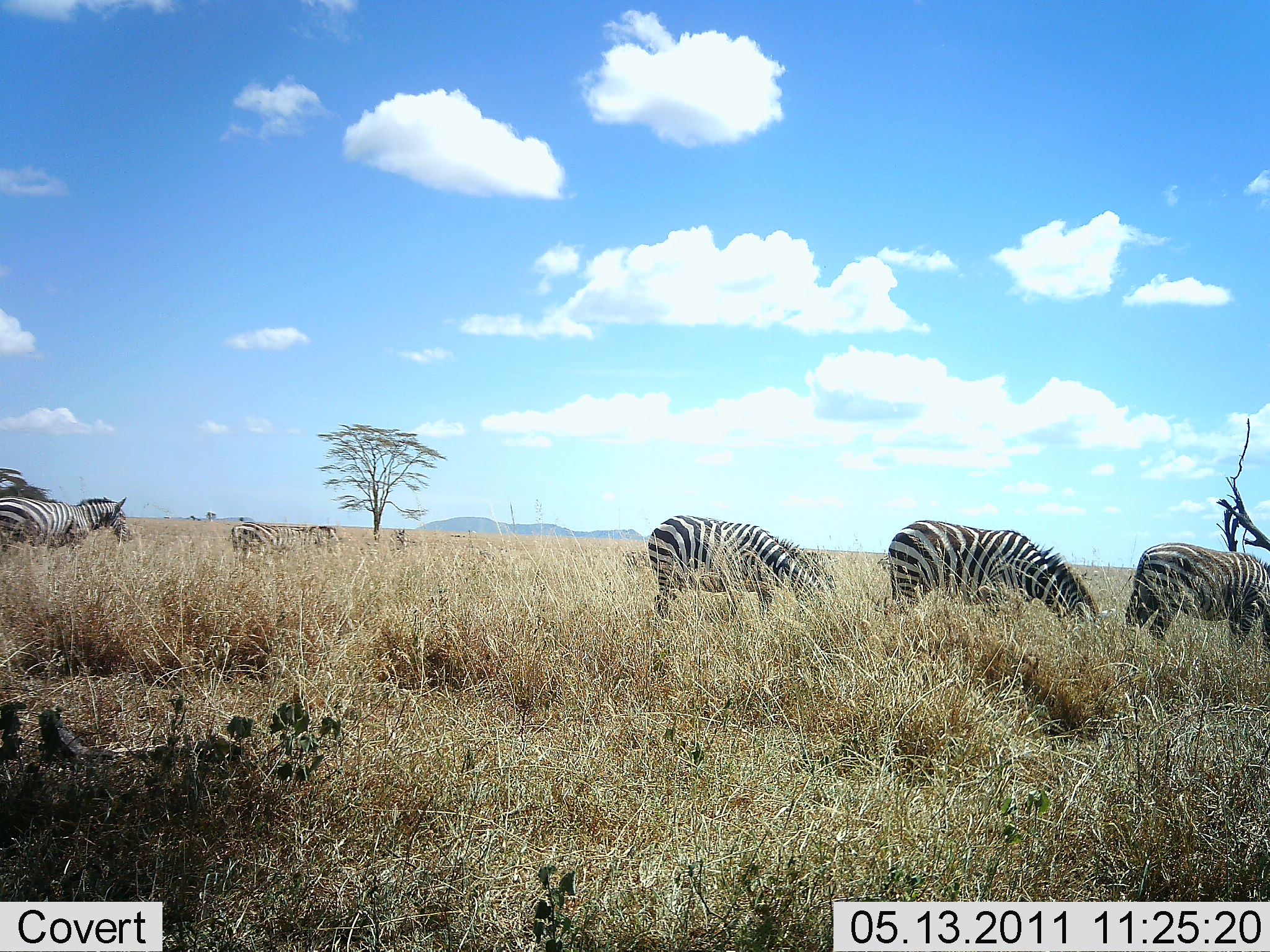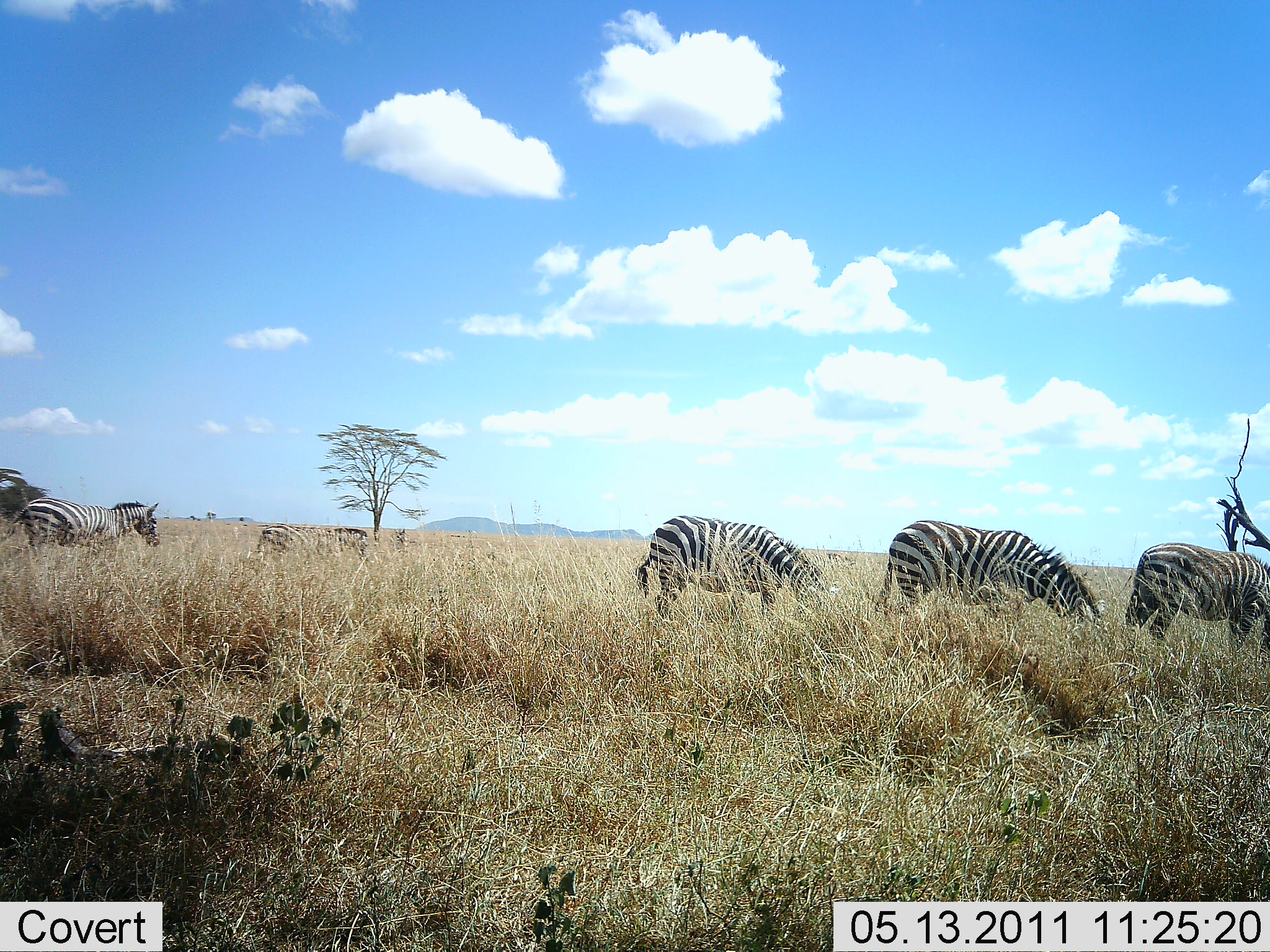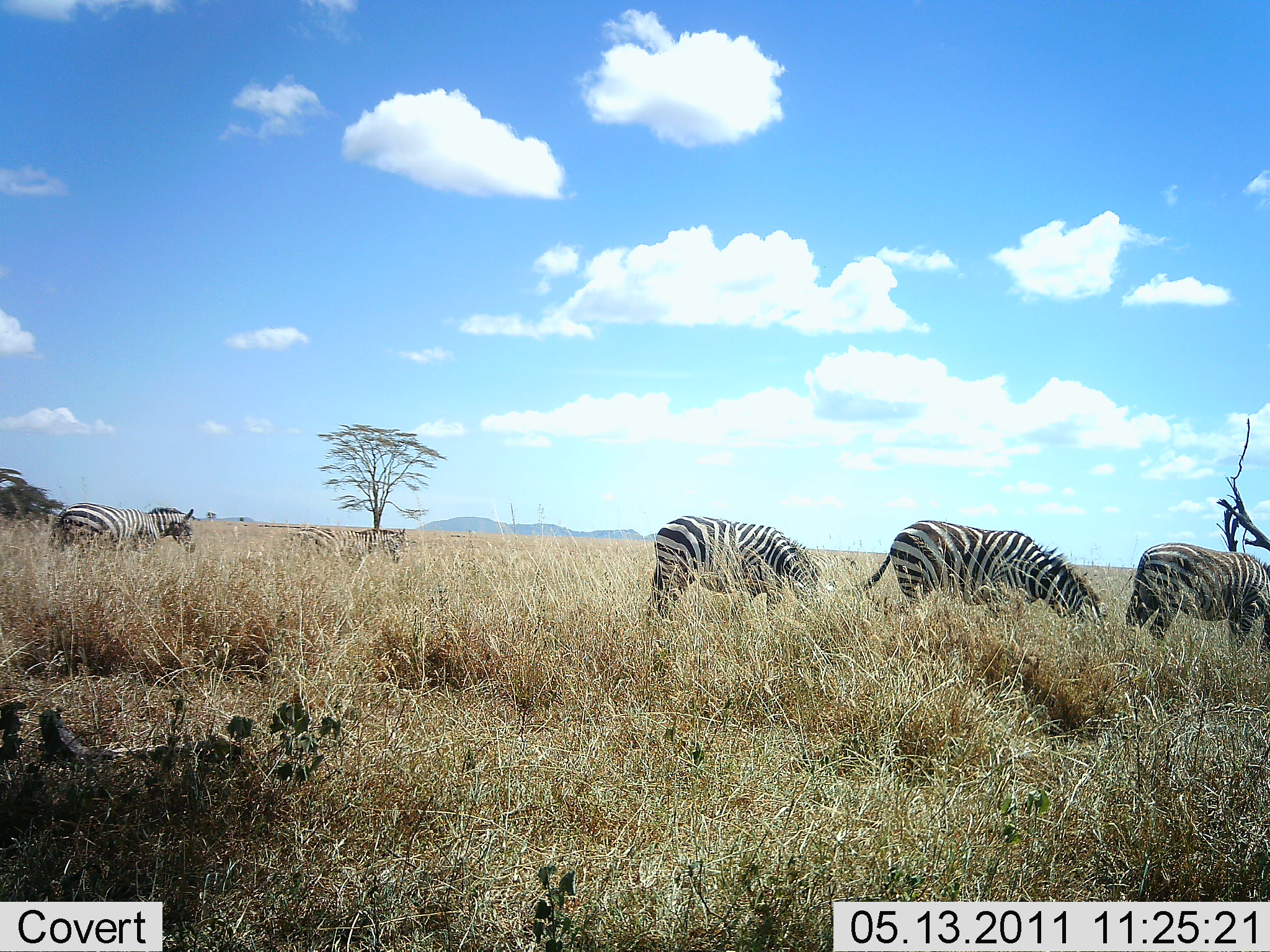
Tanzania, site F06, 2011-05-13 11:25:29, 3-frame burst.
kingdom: Animalia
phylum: Chordata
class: Mammalia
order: Perissodactyla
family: Equidae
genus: Equus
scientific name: Equus quagga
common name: plains zebra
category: zebra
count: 5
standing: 27%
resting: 0%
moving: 91%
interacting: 0%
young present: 0%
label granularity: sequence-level